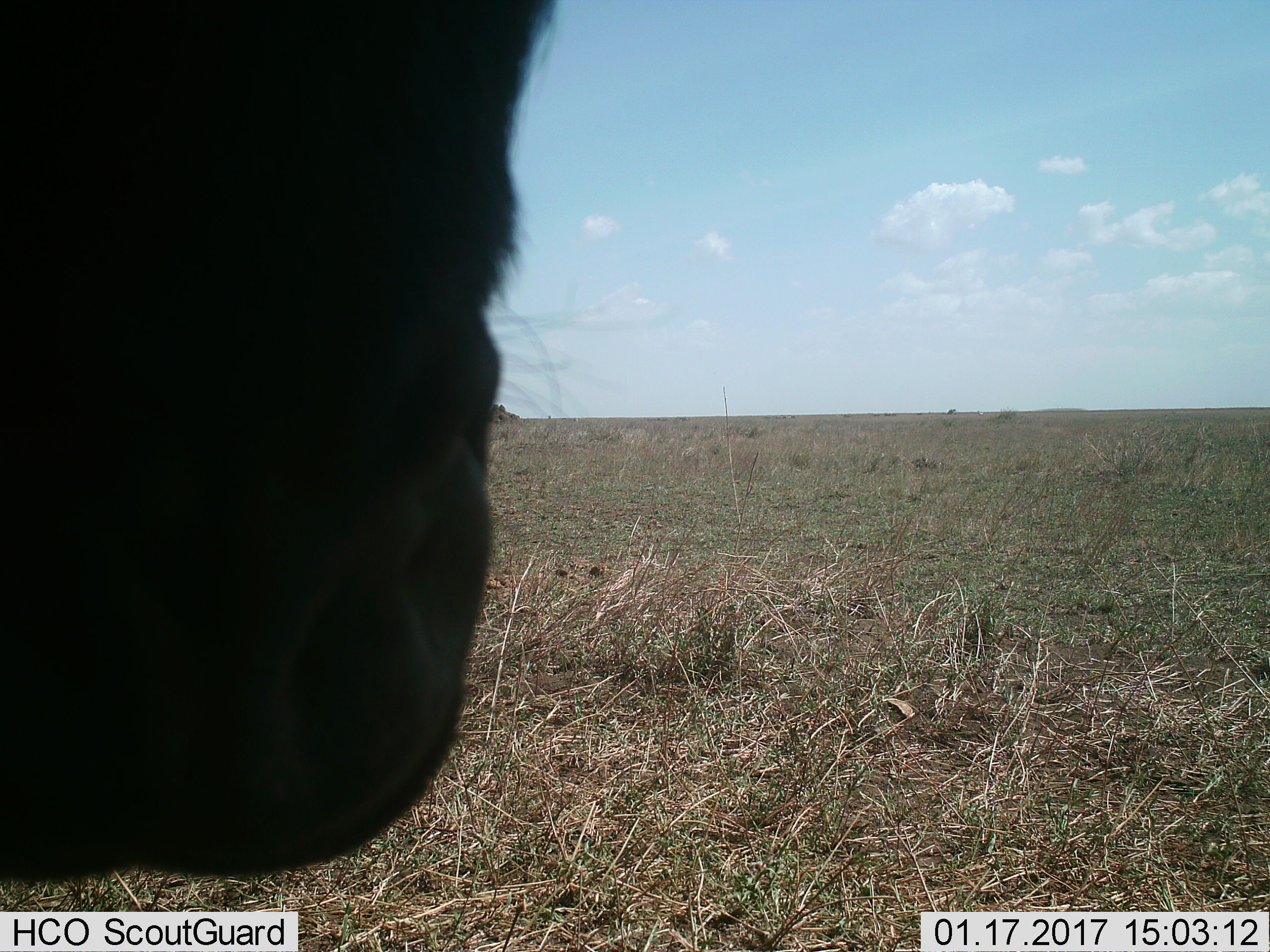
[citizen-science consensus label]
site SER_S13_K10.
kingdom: Animalia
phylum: Chordata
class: Mammalia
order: Artiodactyla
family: Bovidae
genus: Connochaetes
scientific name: Connochaetes taurinus taurinus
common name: blue wildebeest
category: wildebeestblue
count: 1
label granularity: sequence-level